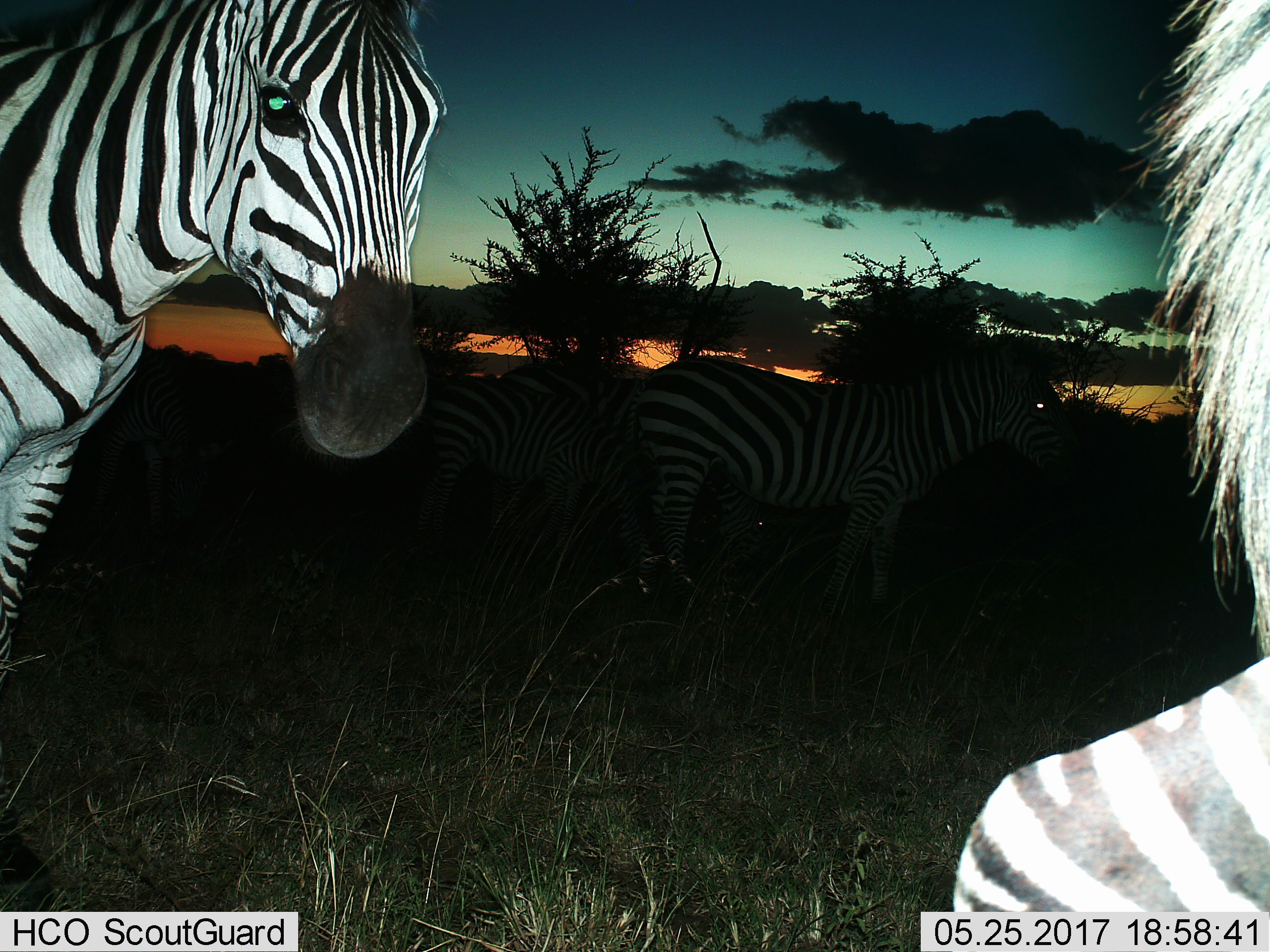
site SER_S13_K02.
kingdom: Animalia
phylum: Chordata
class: Mammalia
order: Perissodactyla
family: Equidae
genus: Equus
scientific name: Equus quagga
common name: plains zebra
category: zebraplains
Zebraplains (plains zebra) (Equus quagga), count 3. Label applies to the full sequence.